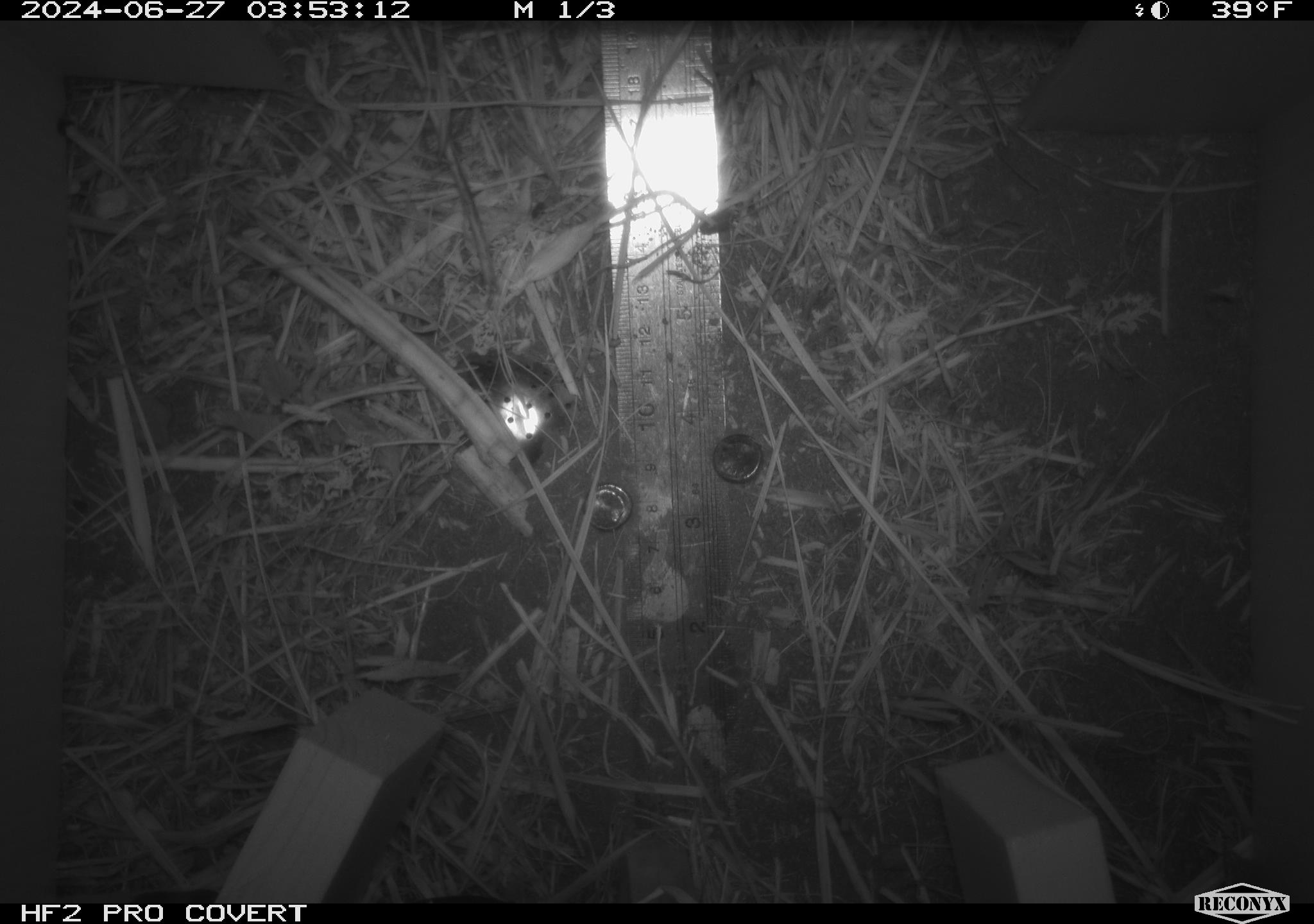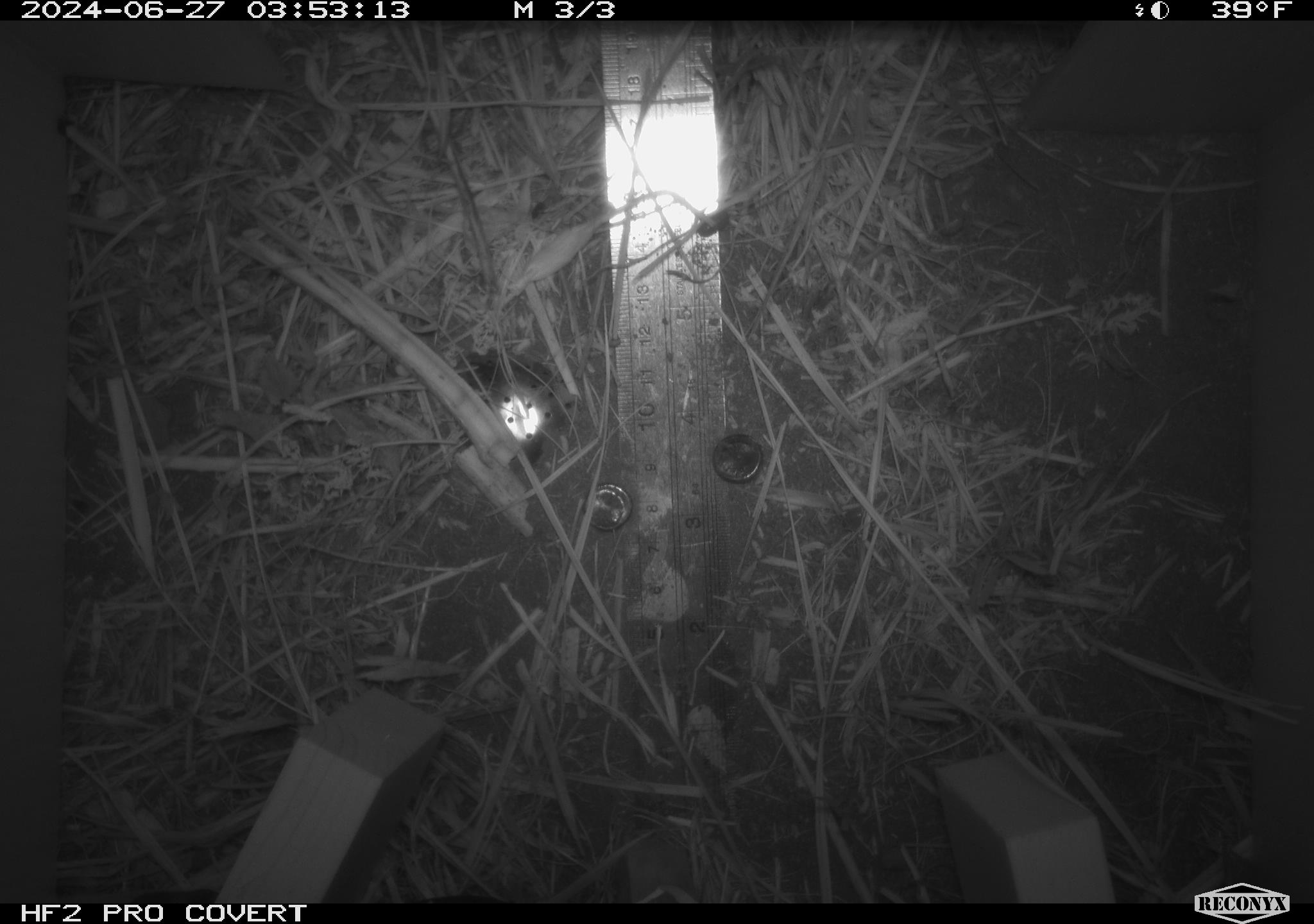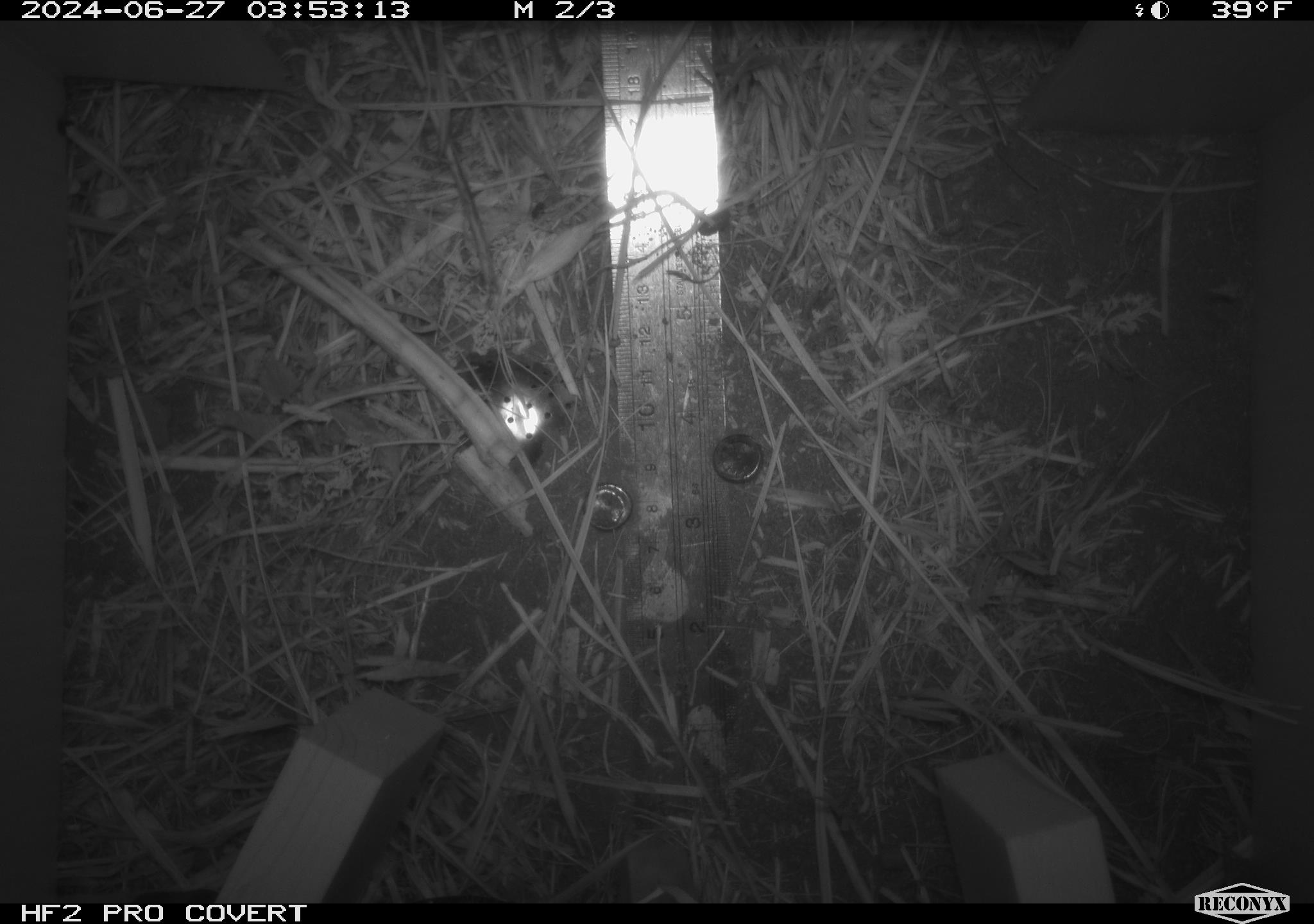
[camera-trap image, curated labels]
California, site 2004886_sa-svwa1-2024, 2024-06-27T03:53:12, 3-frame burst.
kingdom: Animalia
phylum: Arthropoda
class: Malacostraca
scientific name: Malacostraca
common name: amphipods, crabs, isopods, krill, lobsters and shrimps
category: malacostracan